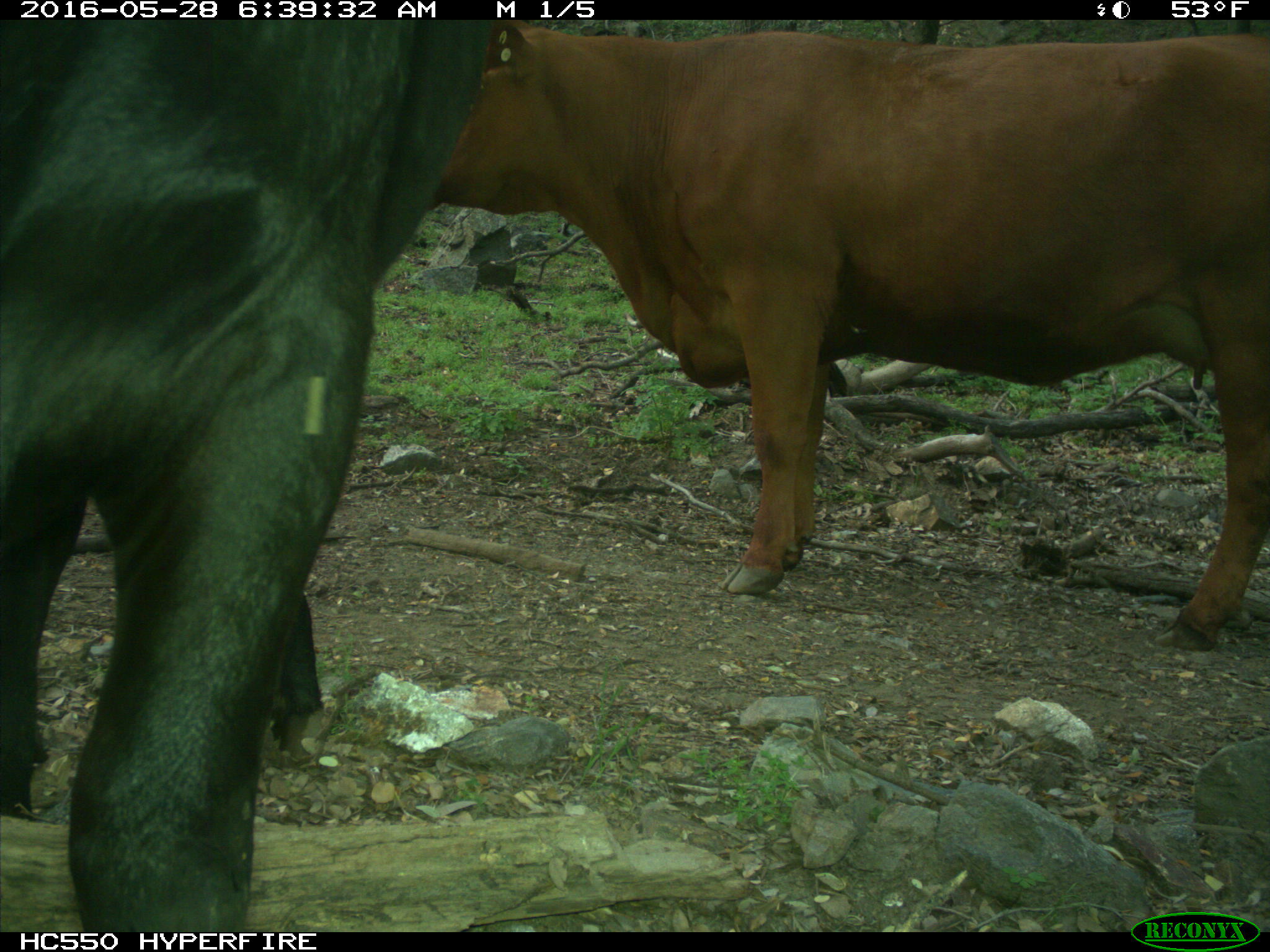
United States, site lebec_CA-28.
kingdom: Animalia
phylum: Chordata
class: Mammalia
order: Artiodactyla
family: Bovidae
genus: Bos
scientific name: Bos taurus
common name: domestic cow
Bos taurus (domestic cow).